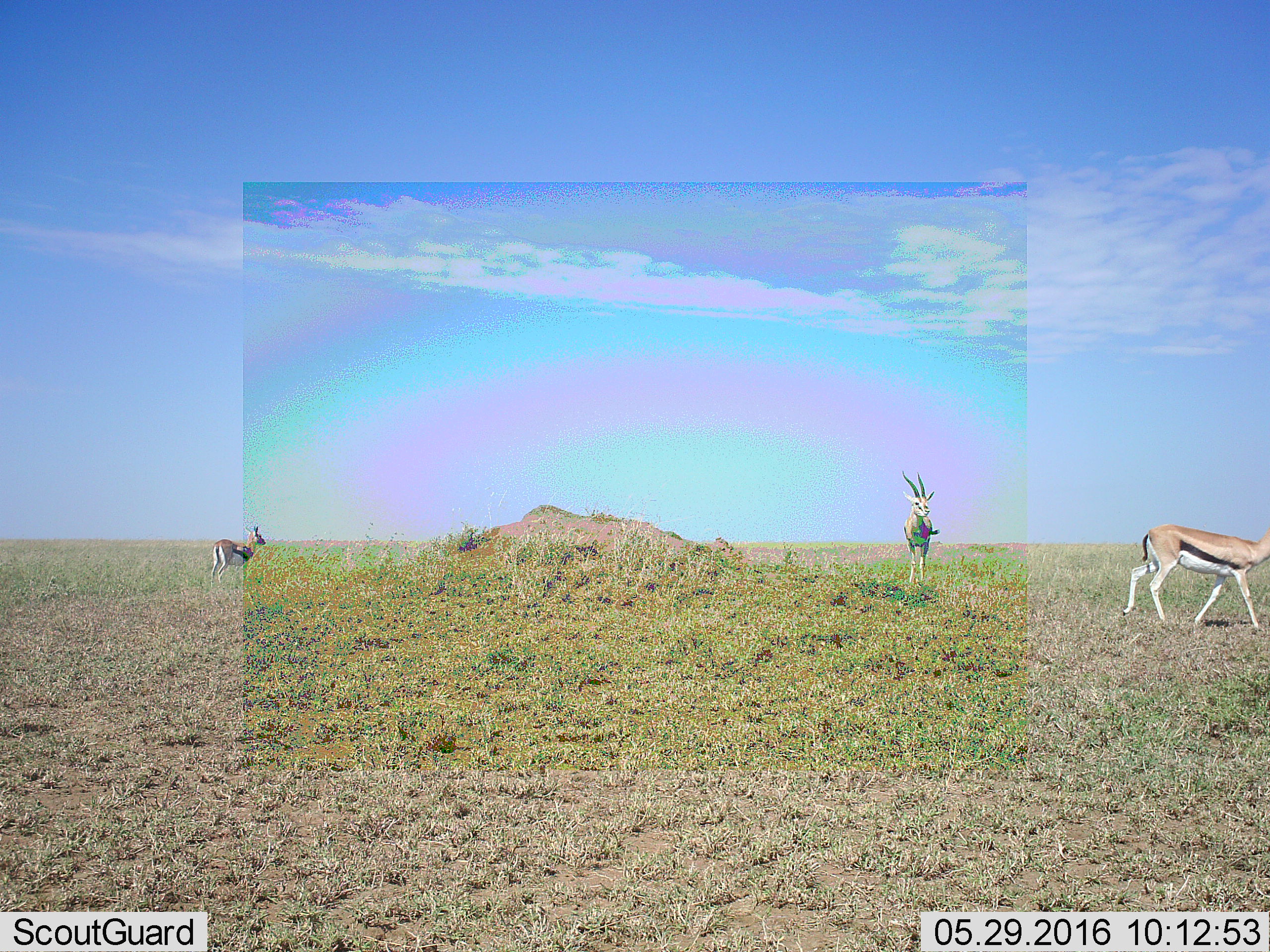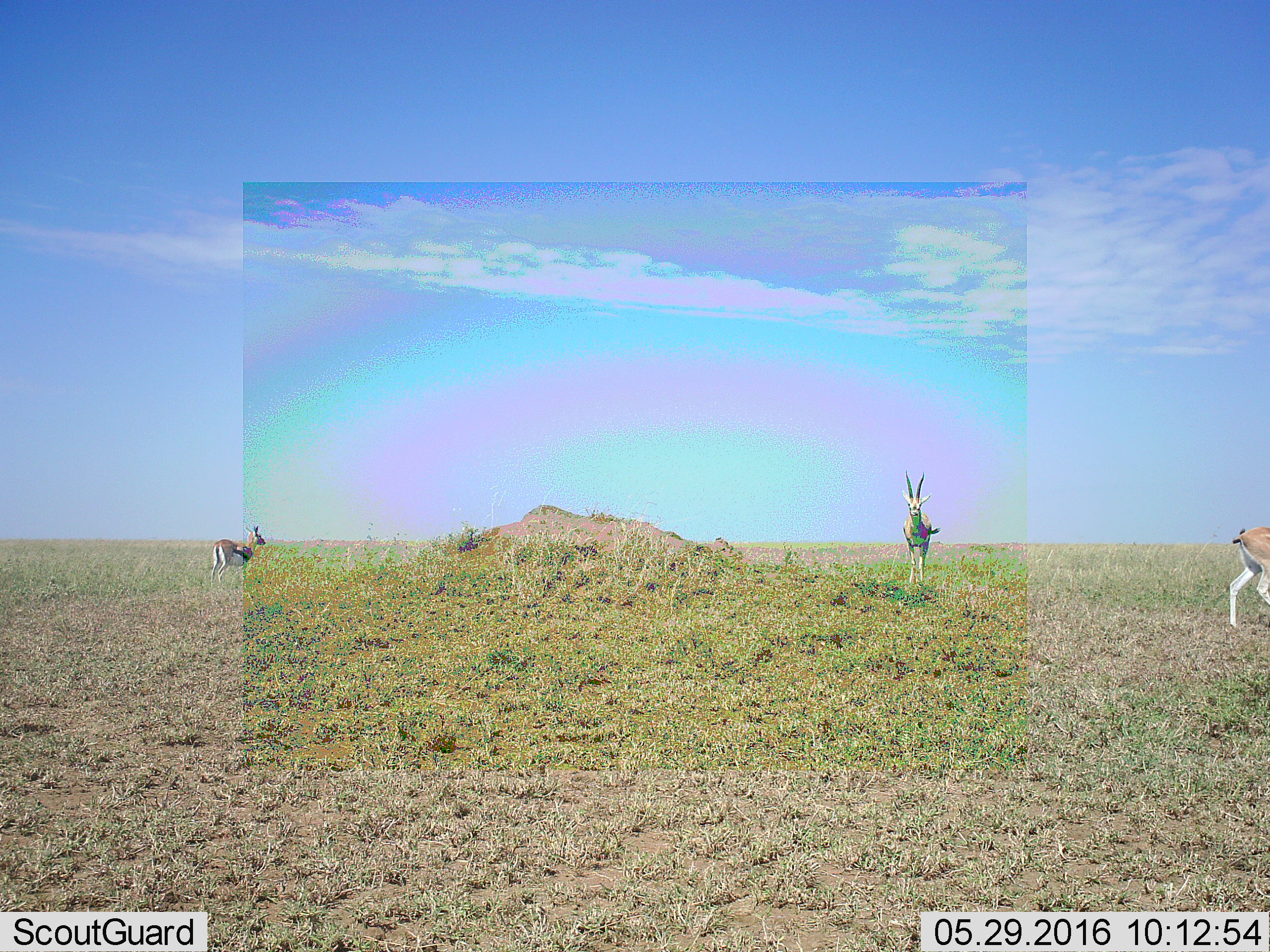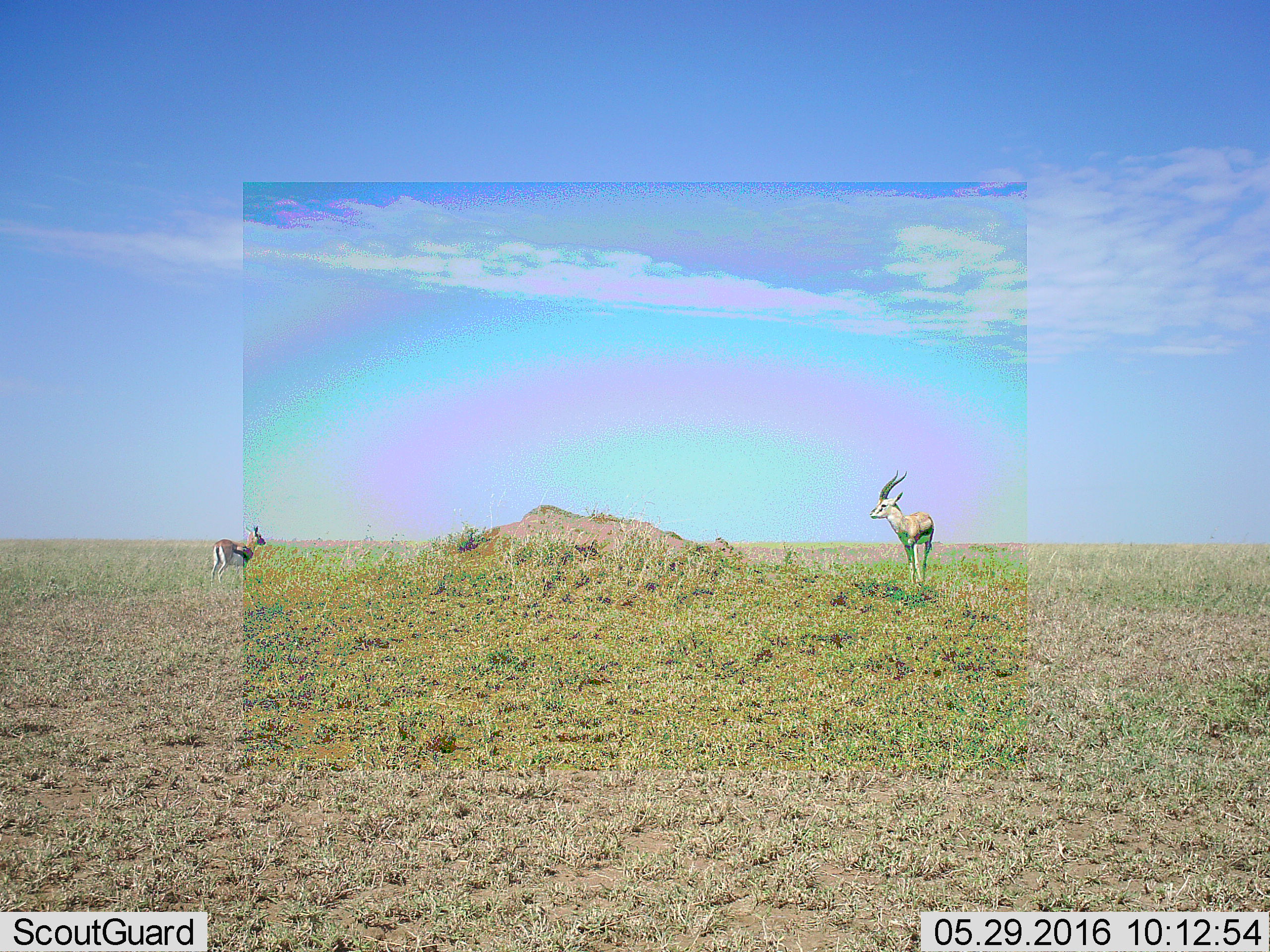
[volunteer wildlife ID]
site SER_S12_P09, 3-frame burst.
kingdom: Animalia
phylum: Chordata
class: Mammalia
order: Artiodactyla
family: Bovidae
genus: Eudorcas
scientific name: Eudorcas thomsonii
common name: thomson's gazelle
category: gazellethomsons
Gazellethomsons (thomson's gazelle) (Eudorcas thomsonii), count 3. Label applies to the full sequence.